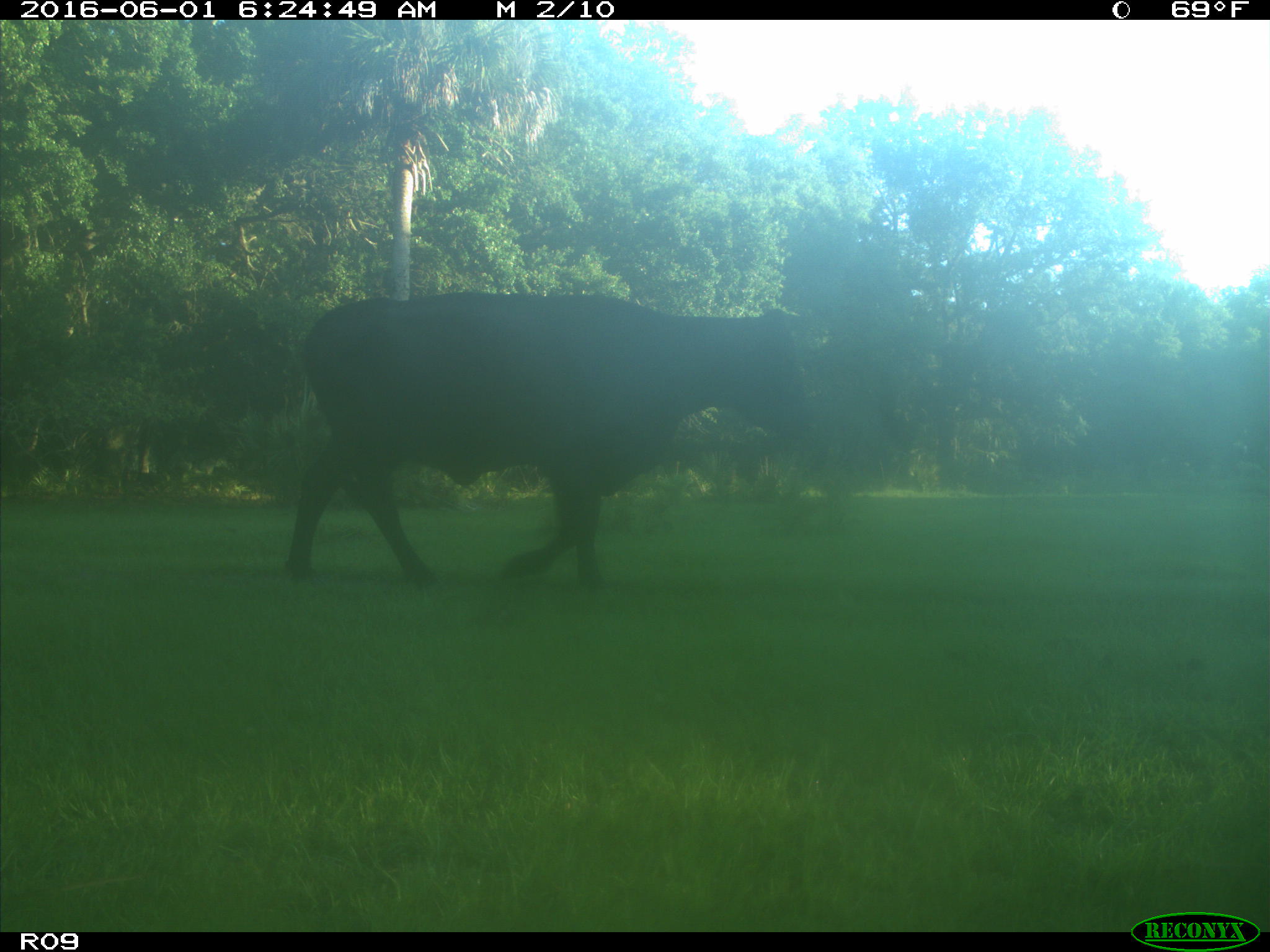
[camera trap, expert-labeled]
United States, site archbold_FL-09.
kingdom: Animalia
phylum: Chordata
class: Mammalia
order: Artiodactyla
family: Bovidae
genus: Bos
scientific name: Bos taurus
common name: domestic cow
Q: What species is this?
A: Bos taurus (domestic cow).